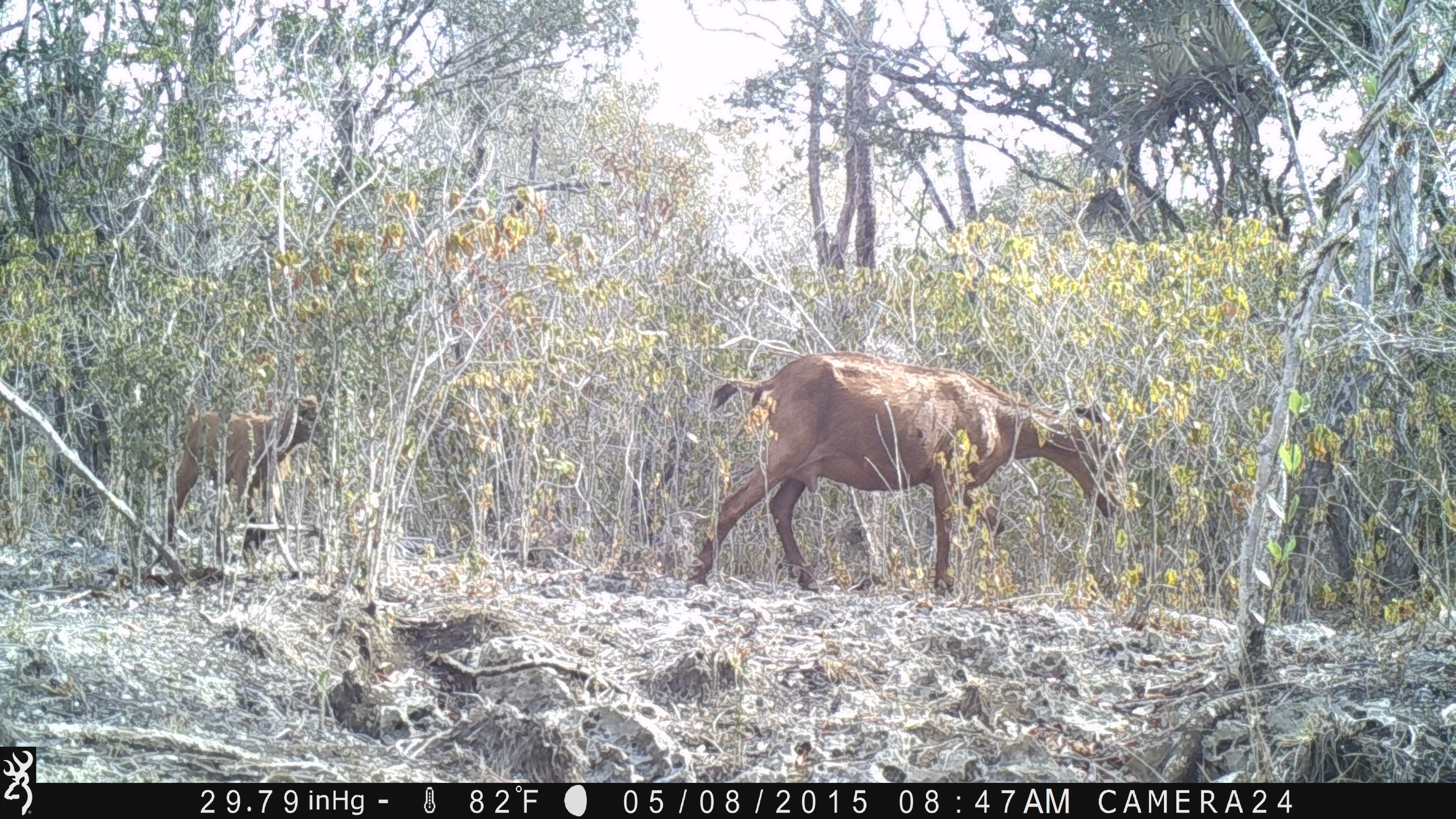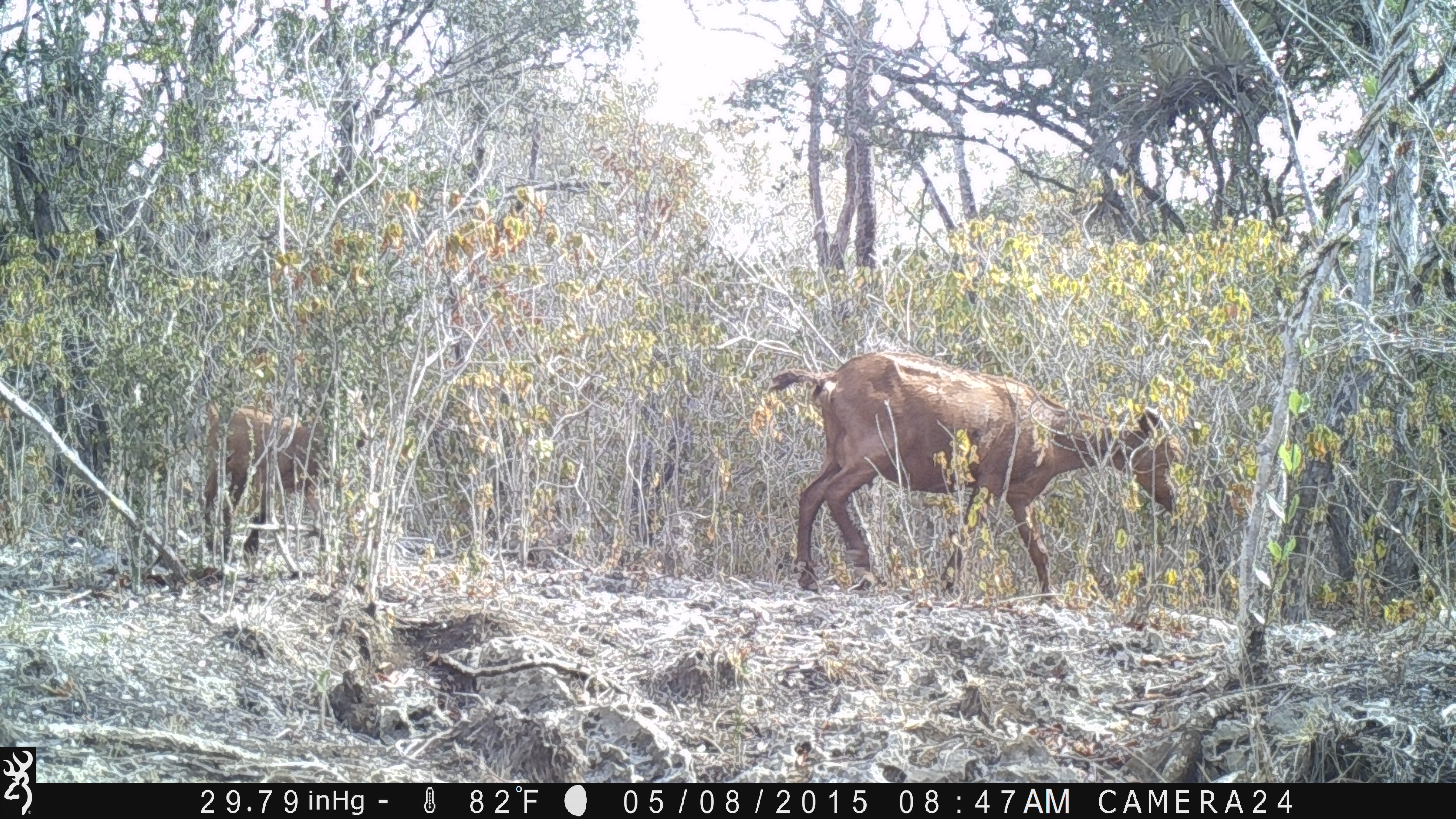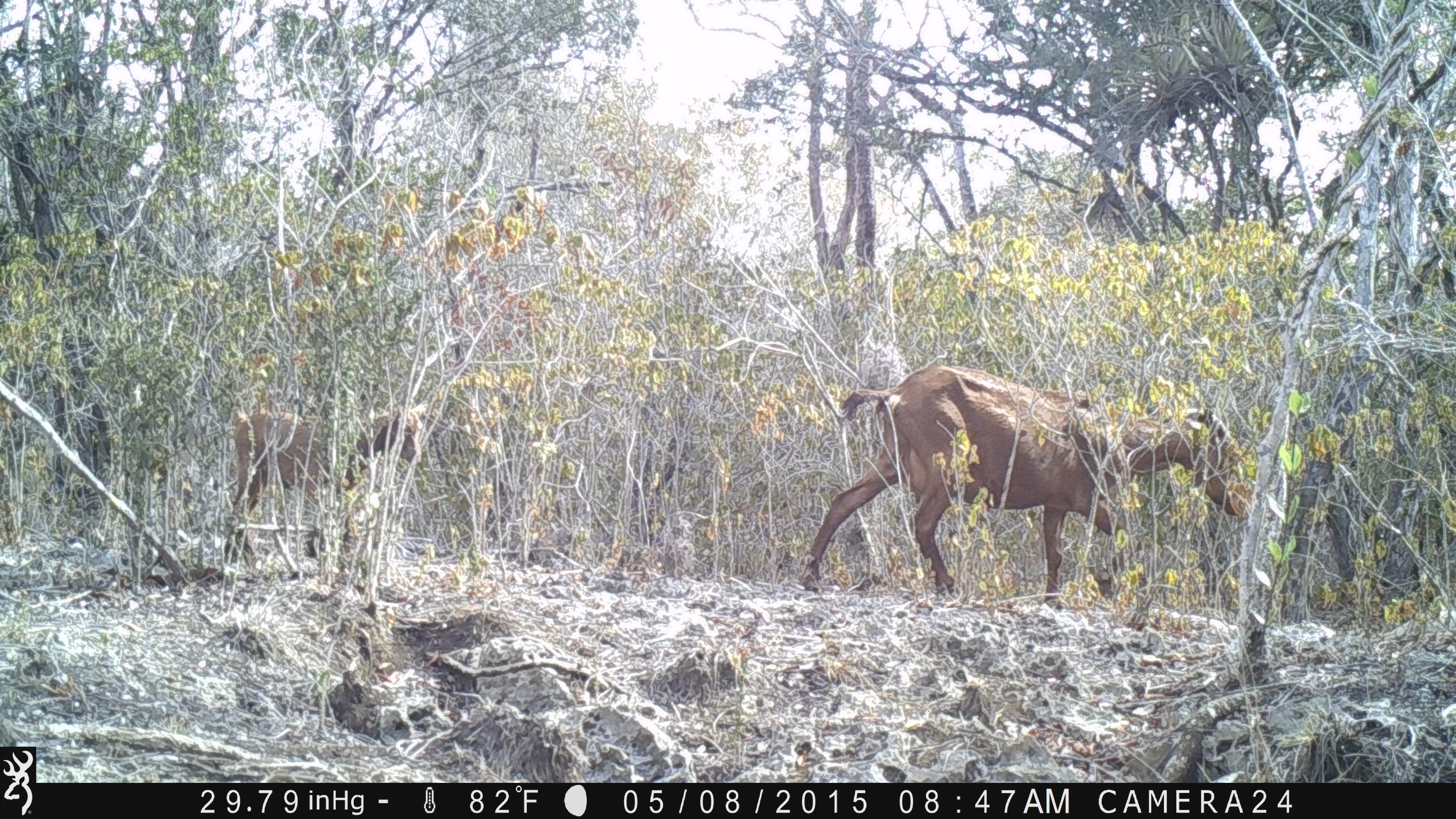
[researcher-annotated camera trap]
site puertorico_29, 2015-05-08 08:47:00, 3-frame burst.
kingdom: Animalia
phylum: Chordata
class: Mammalia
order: Artiodactyla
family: Bovidae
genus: Capra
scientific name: Capra hircus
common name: goat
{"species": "goat (Capra hircus)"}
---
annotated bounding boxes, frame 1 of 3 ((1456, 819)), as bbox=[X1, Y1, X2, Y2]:
goat: bbox=[688, 351, 1128, 597]; bbox=[164, 391, 327, 569]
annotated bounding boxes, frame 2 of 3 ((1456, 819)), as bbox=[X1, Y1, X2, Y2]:
goat: bbox=[754, 348, 1190, 606]; bbox=[194, 402, 375, 564]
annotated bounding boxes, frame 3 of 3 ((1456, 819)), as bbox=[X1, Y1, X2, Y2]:
goat: bbox=[793, 364, 1249, 610]; bbox=[220, 404, 424, 567]